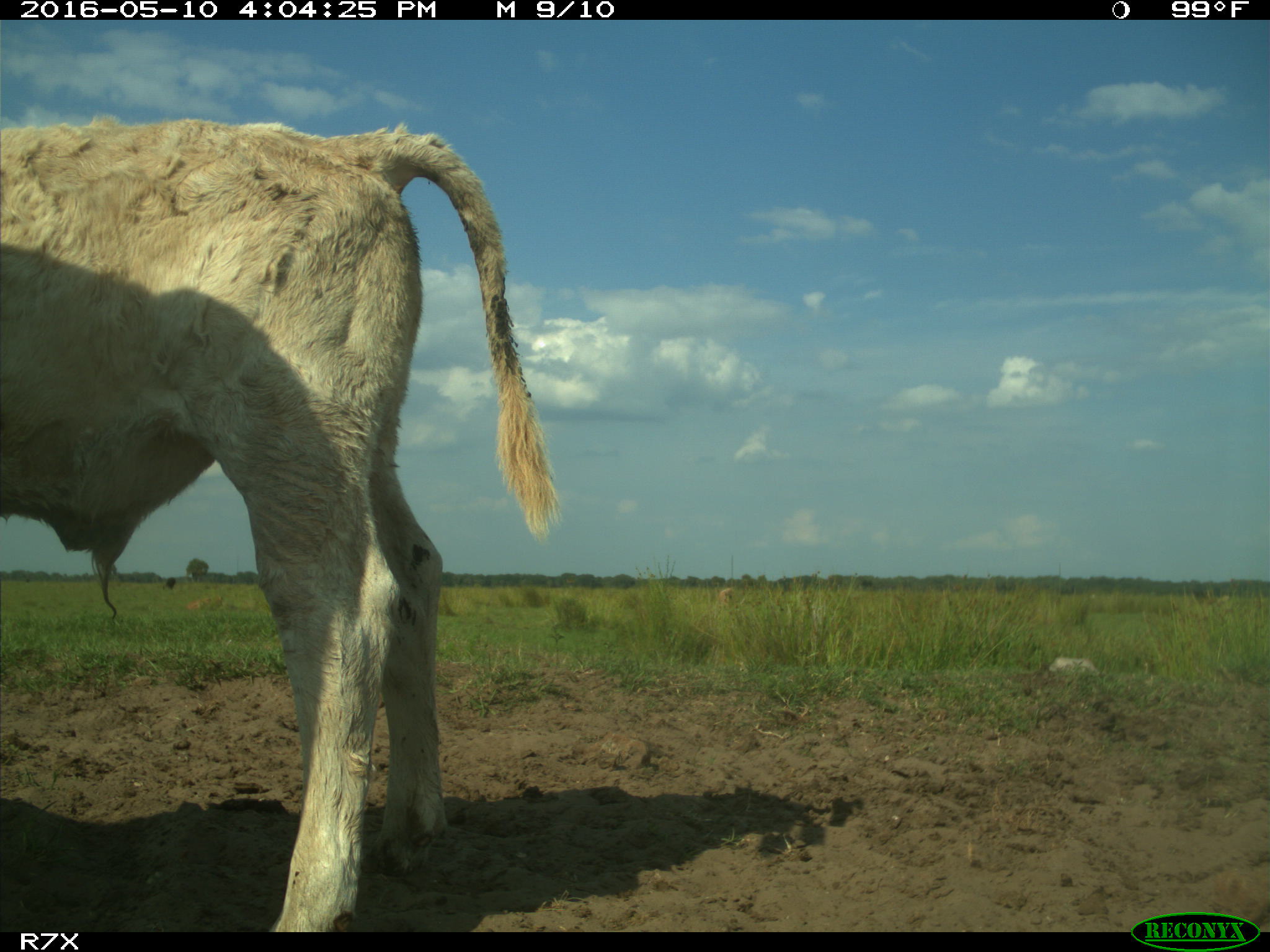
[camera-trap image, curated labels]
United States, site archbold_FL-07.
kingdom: Animalia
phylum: Chordata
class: Mammalia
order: Artiodactyla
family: Bovidae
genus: Bos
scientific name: Bos taurus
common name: domestic cow